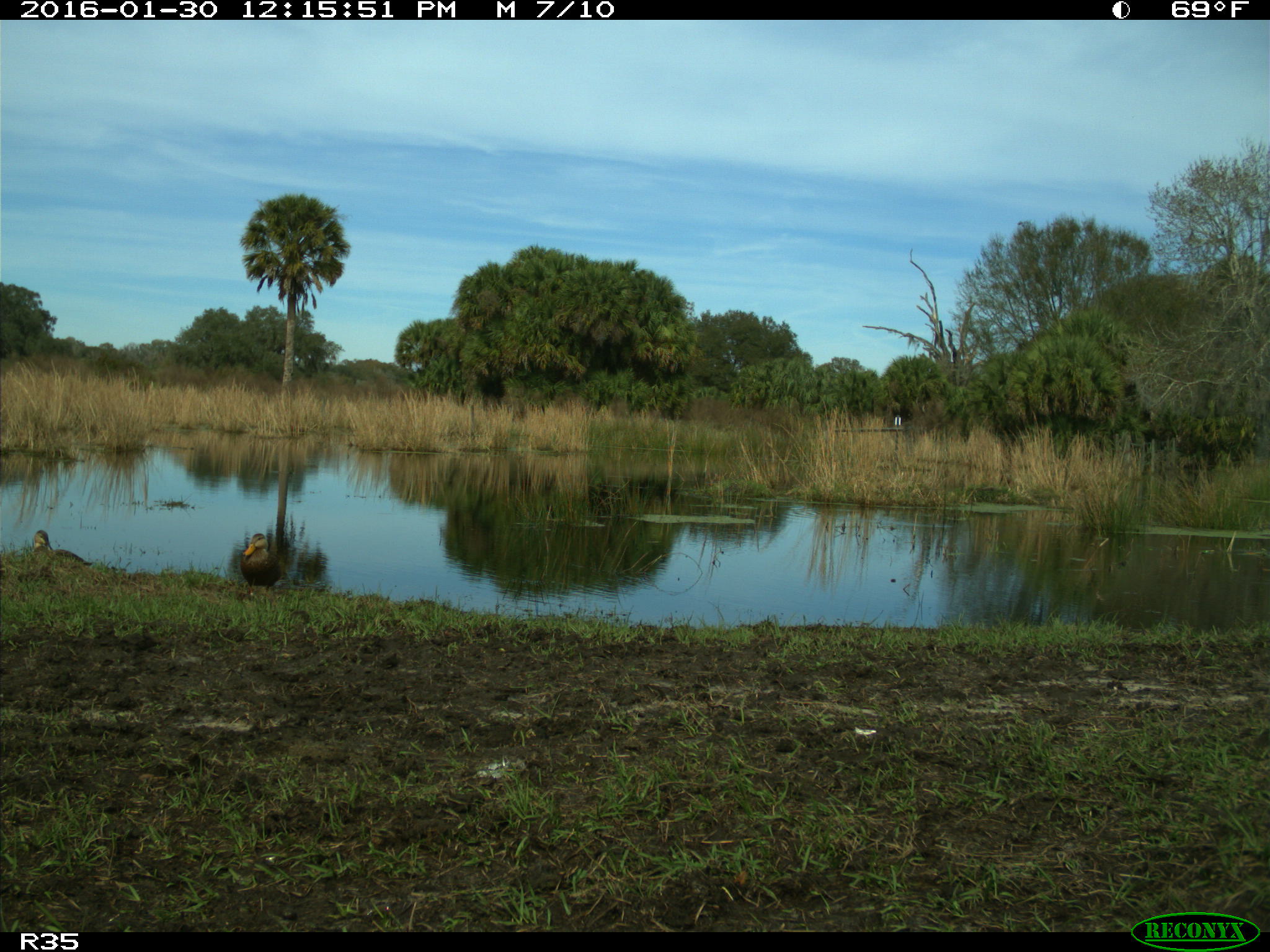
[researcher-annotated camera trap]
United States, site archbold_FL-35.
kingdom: Animalia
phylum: Chordata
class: Aves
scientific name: Aves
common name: birds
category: unidentified bird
Unidentified bird (birds) (Aves).